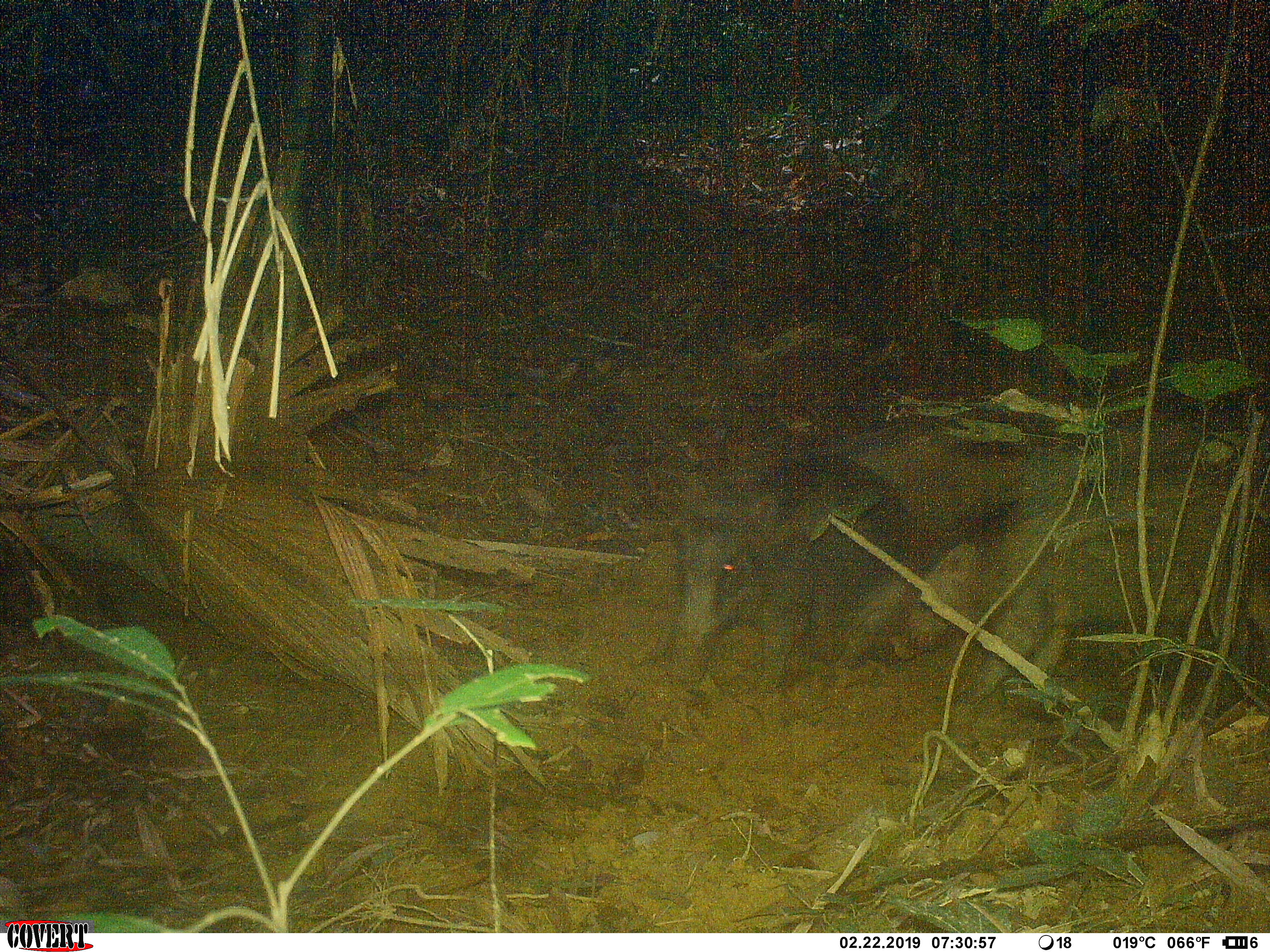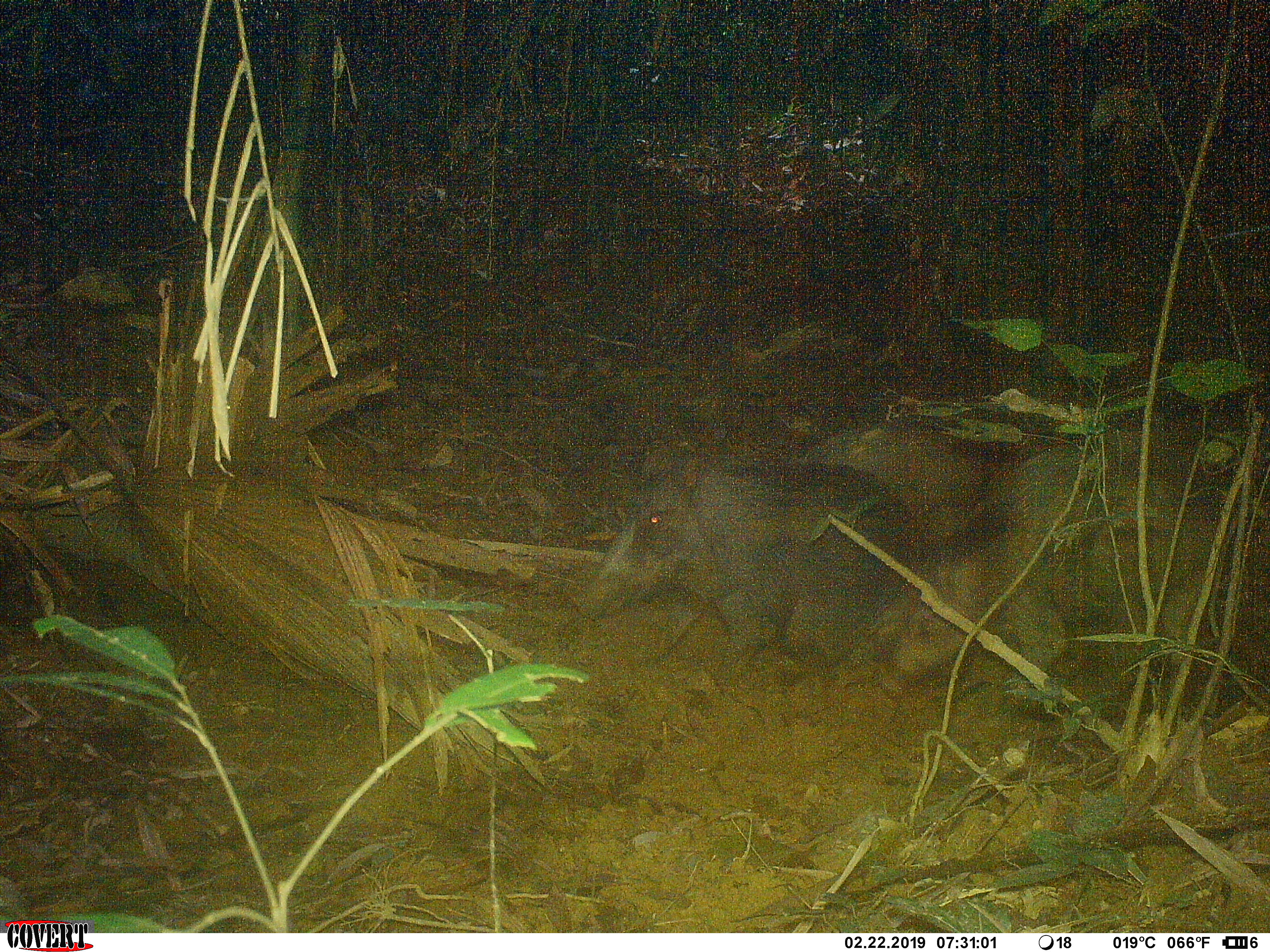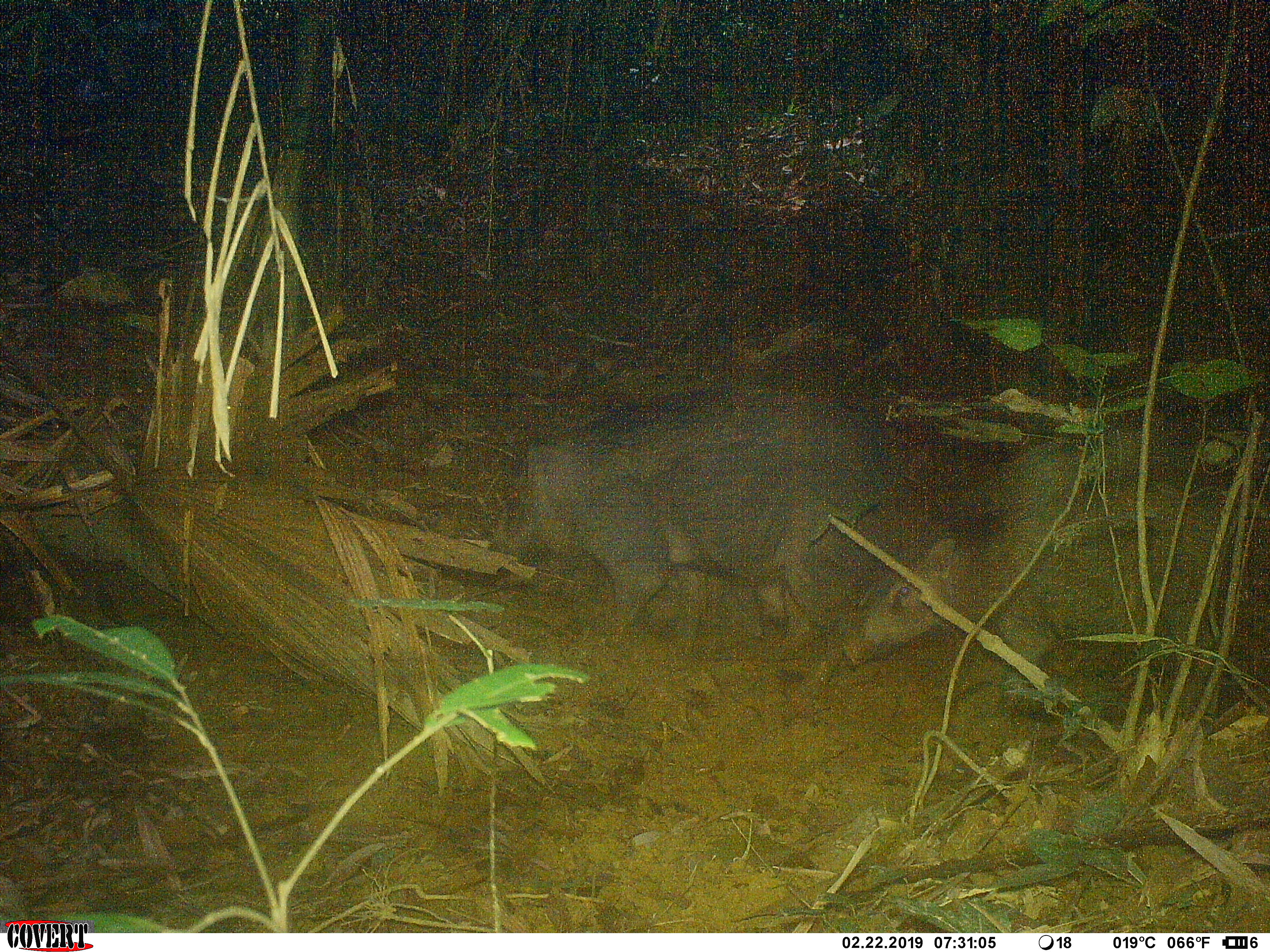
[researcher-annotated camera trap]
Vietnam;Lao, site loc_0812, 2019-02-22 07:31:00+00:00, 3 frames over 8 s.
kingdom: Animalia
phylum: Chordata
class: Mammalia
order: Artiodactyla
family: Suidae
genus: Sus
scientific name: Sus scrofa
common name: eurasian wild pig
Eurasian wild pig (Sus scrofa). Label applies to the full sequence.